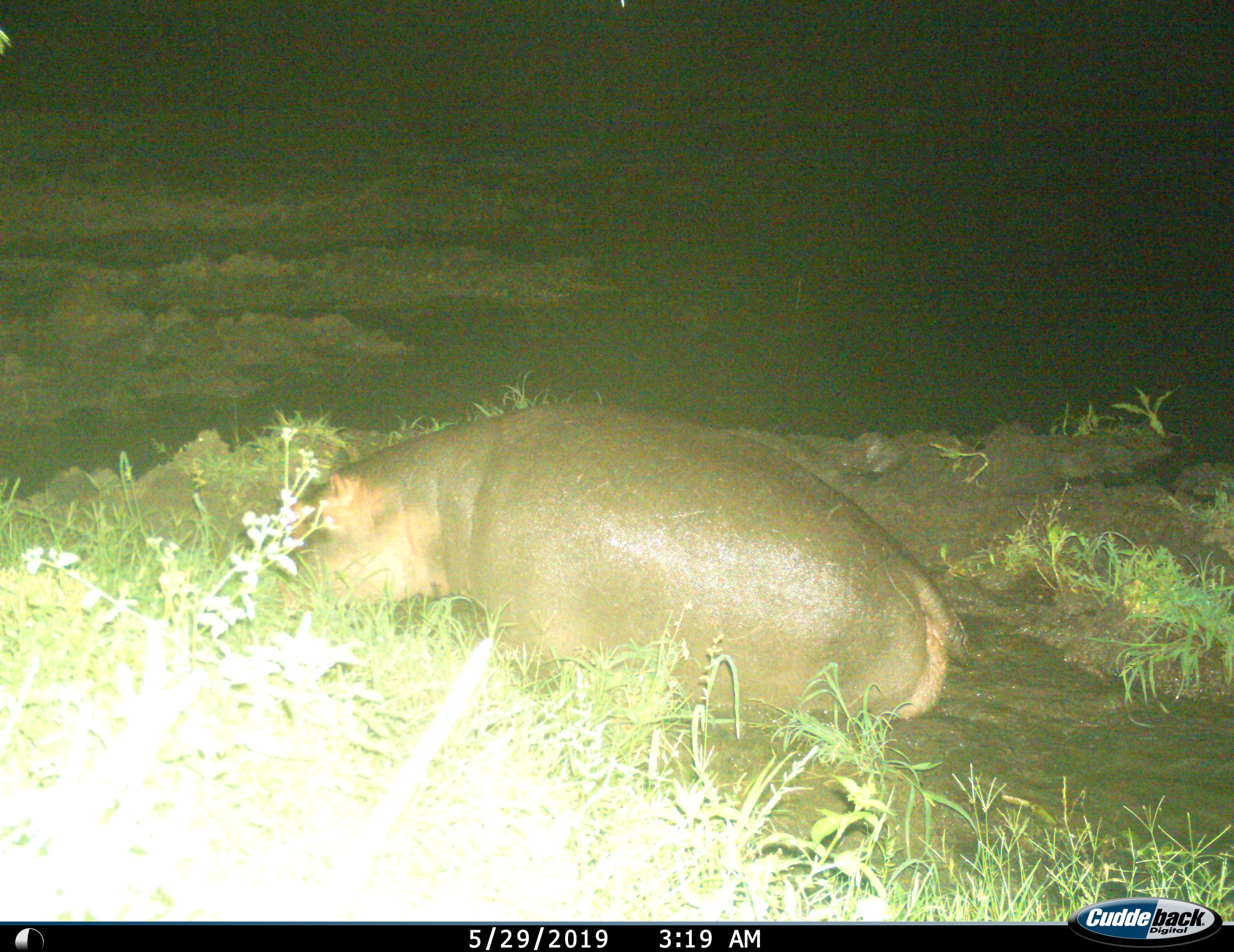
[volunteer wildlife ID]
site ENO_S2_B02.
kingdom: Animalia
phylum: Chordata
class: Mammalia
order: Artiodactyla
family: Hippopotamidae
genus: Hippopotamus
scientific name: Hippopotamus amphibius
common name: hippopotamus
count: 1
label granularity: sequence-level